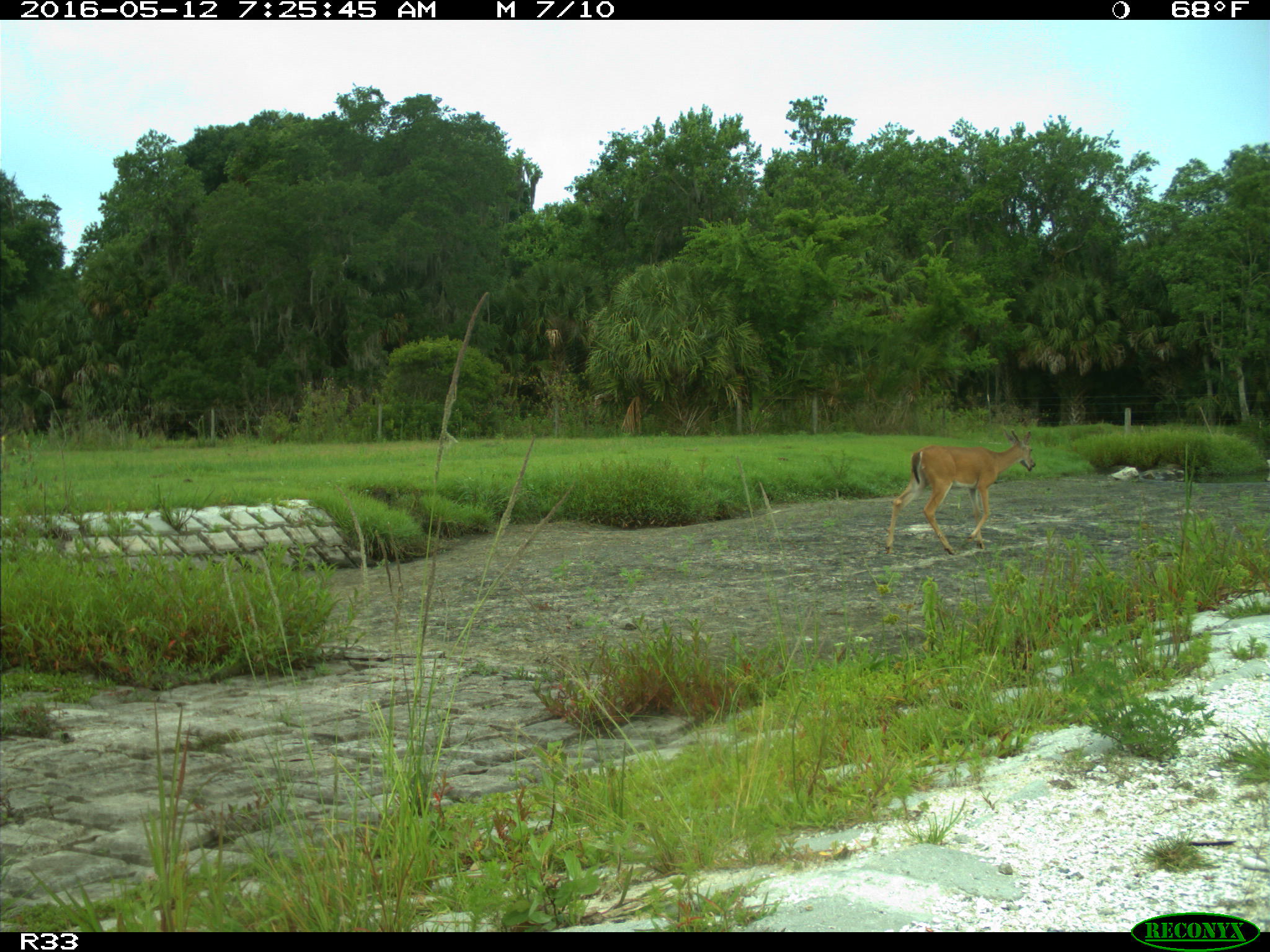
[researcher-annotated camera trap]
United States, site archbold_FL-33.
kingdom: Animalia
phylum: Chordata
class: Mammalia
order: Artiodactyla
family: Cervidae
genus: Odocoileus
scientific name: Odocoileus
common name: deer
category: unidentified deer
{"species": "unidentified deer (deer) (Odocoileus)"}